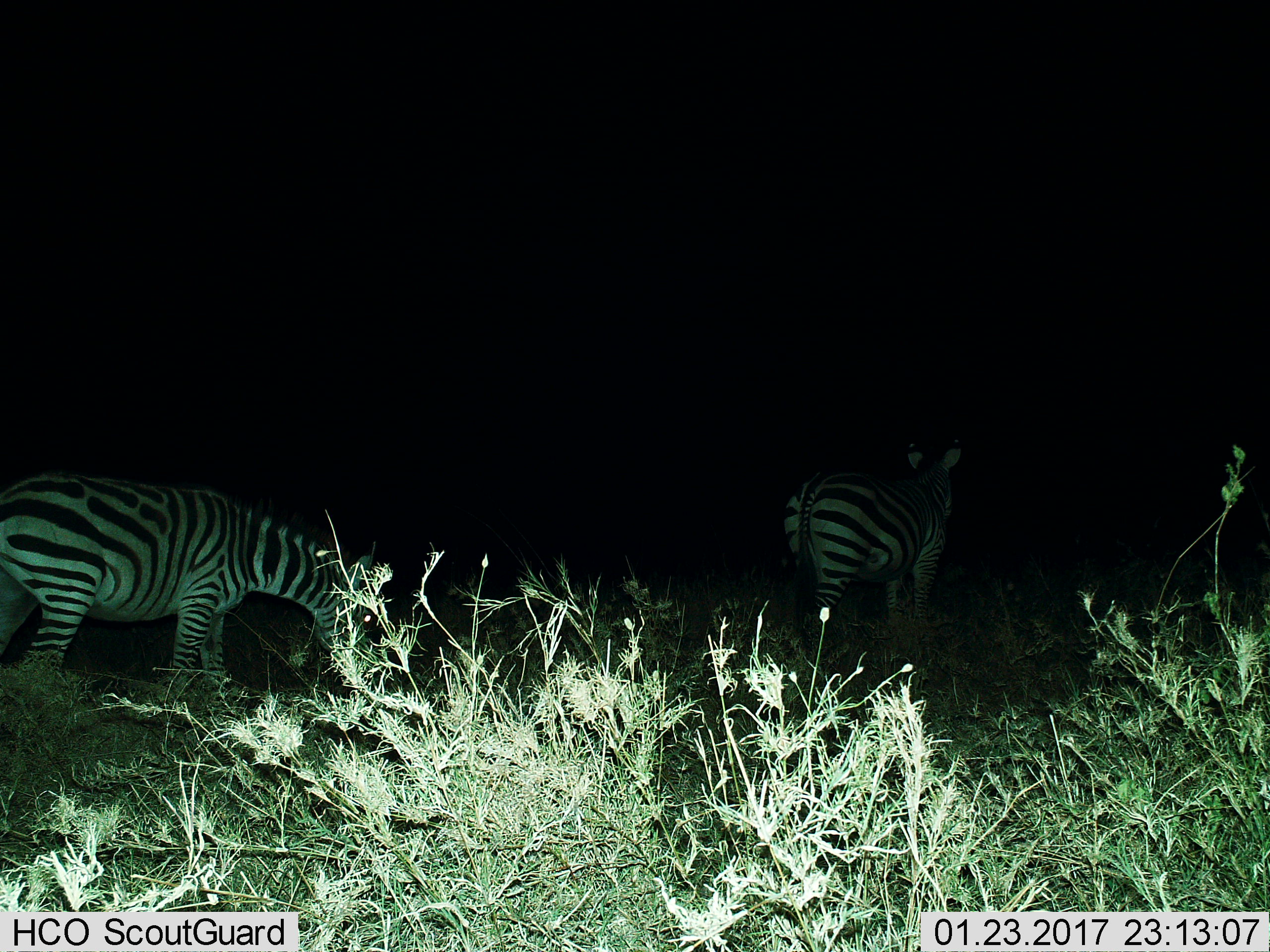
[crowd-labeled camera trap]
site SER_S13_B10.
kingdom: Animalia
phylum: Chordata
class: Mammalia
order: Perissodactyla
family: Equidae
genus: Equus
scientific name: Equus quagga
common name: plains zebra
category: zebraplains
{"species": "zebraplains (plains zebra) (Equus quagga)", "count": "2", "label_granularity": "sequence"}